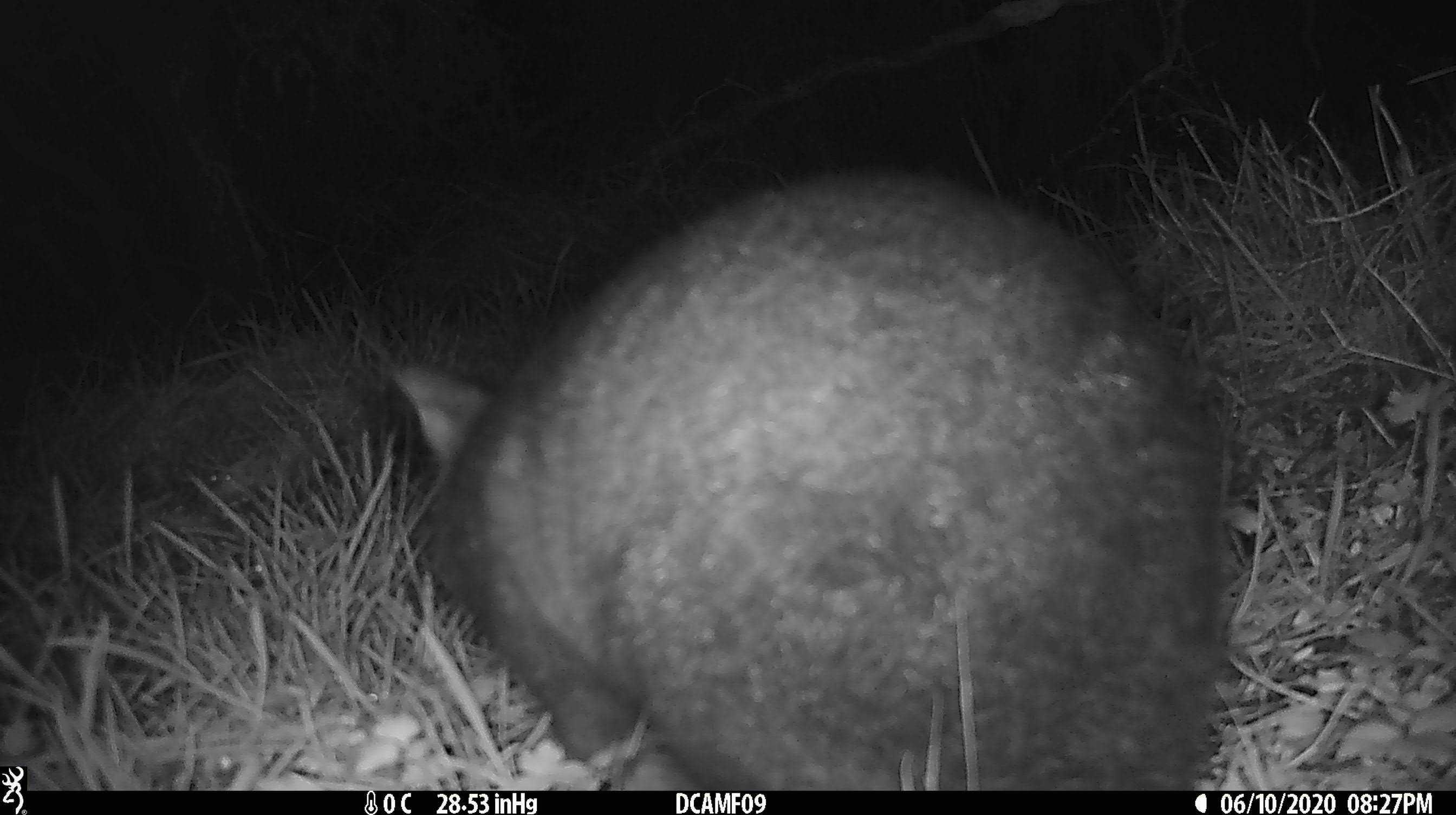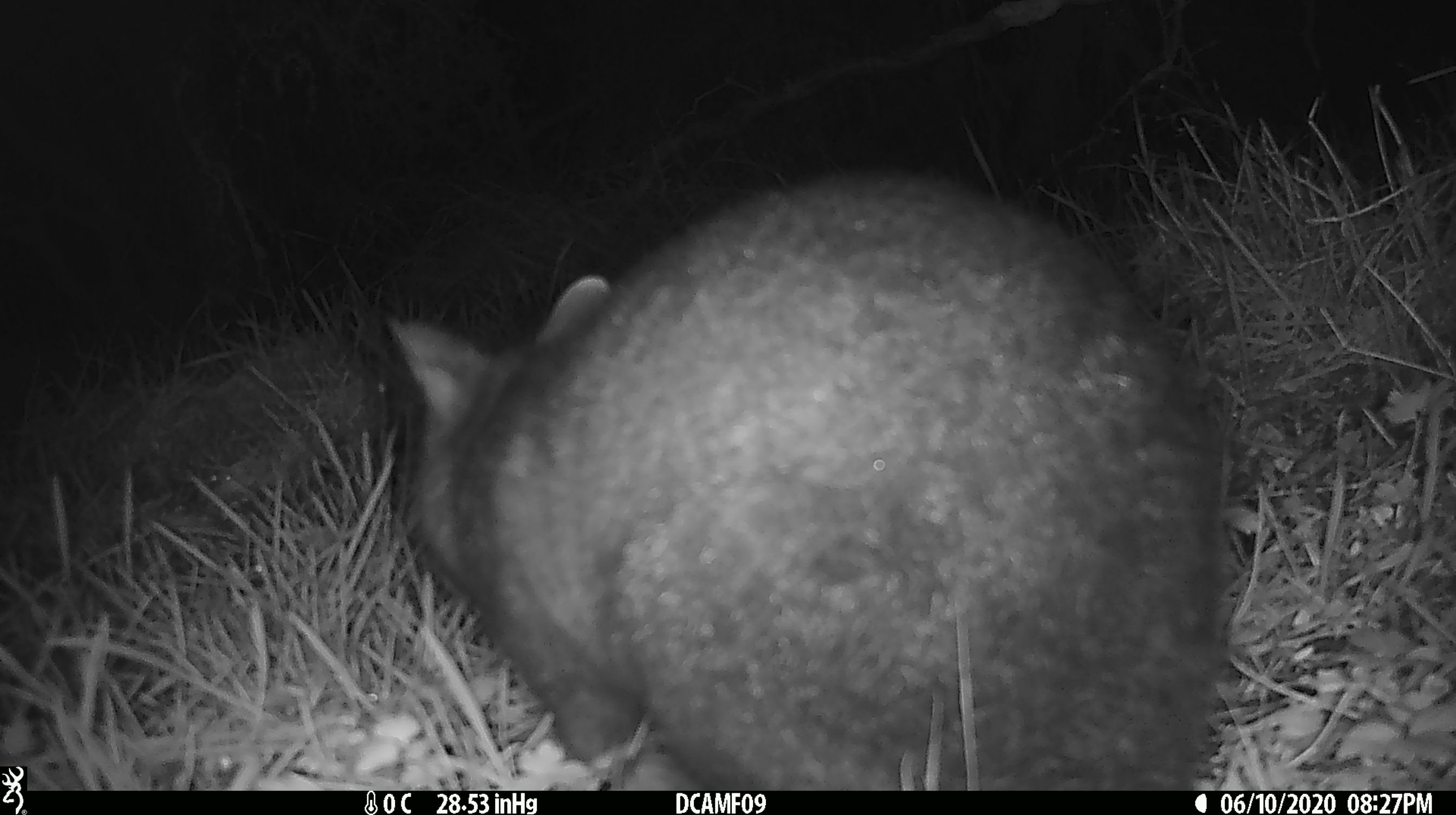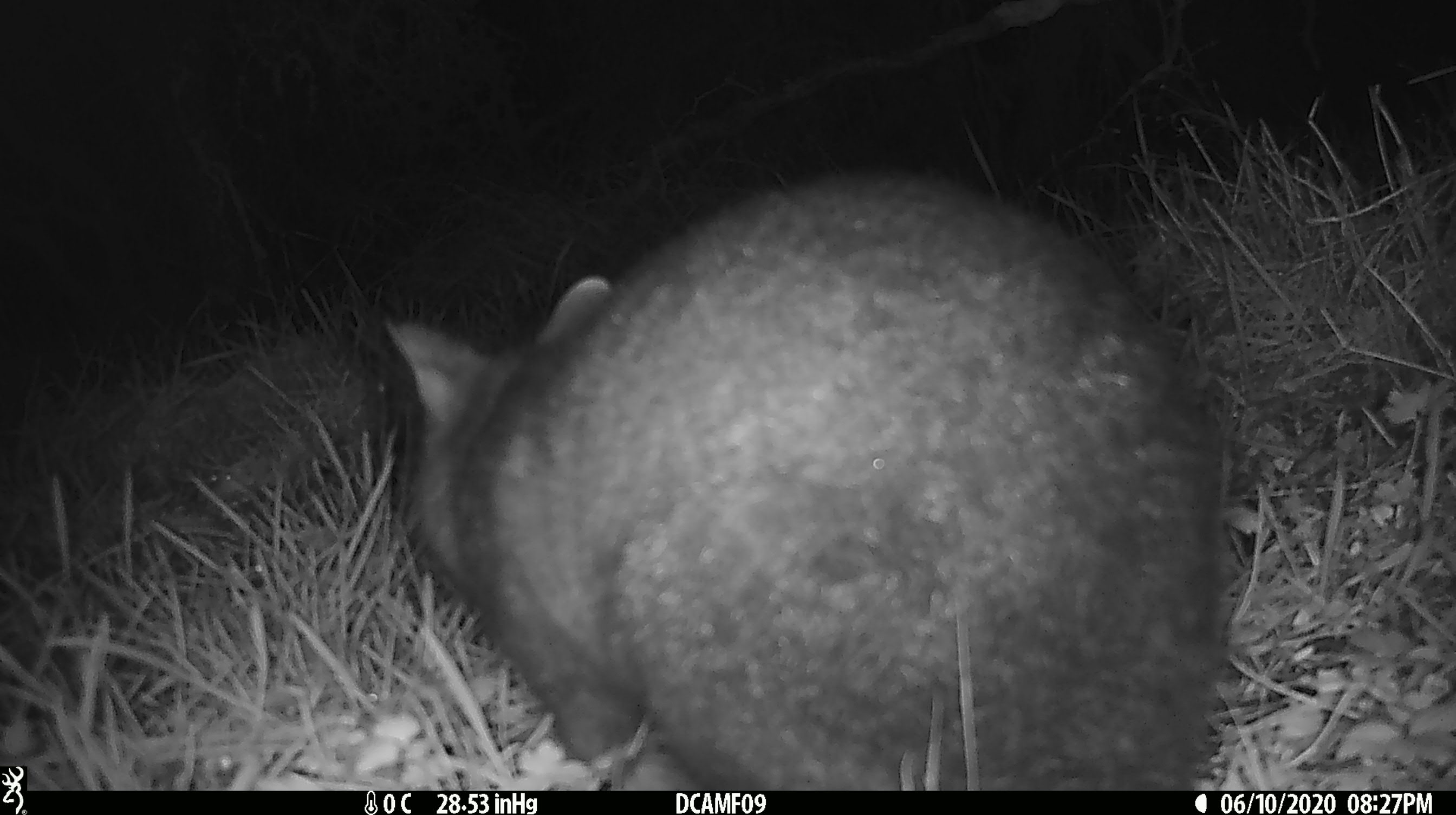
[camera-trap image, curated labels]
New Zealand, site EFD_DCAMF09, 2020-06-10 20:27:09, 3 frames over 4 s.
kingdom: Animalia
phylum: Chordata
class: Mammalia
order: Diprotodontia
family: Phalangeridae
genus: Trichosurus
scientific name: Trichosurus vulpecula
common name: common brushtail possum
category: possum